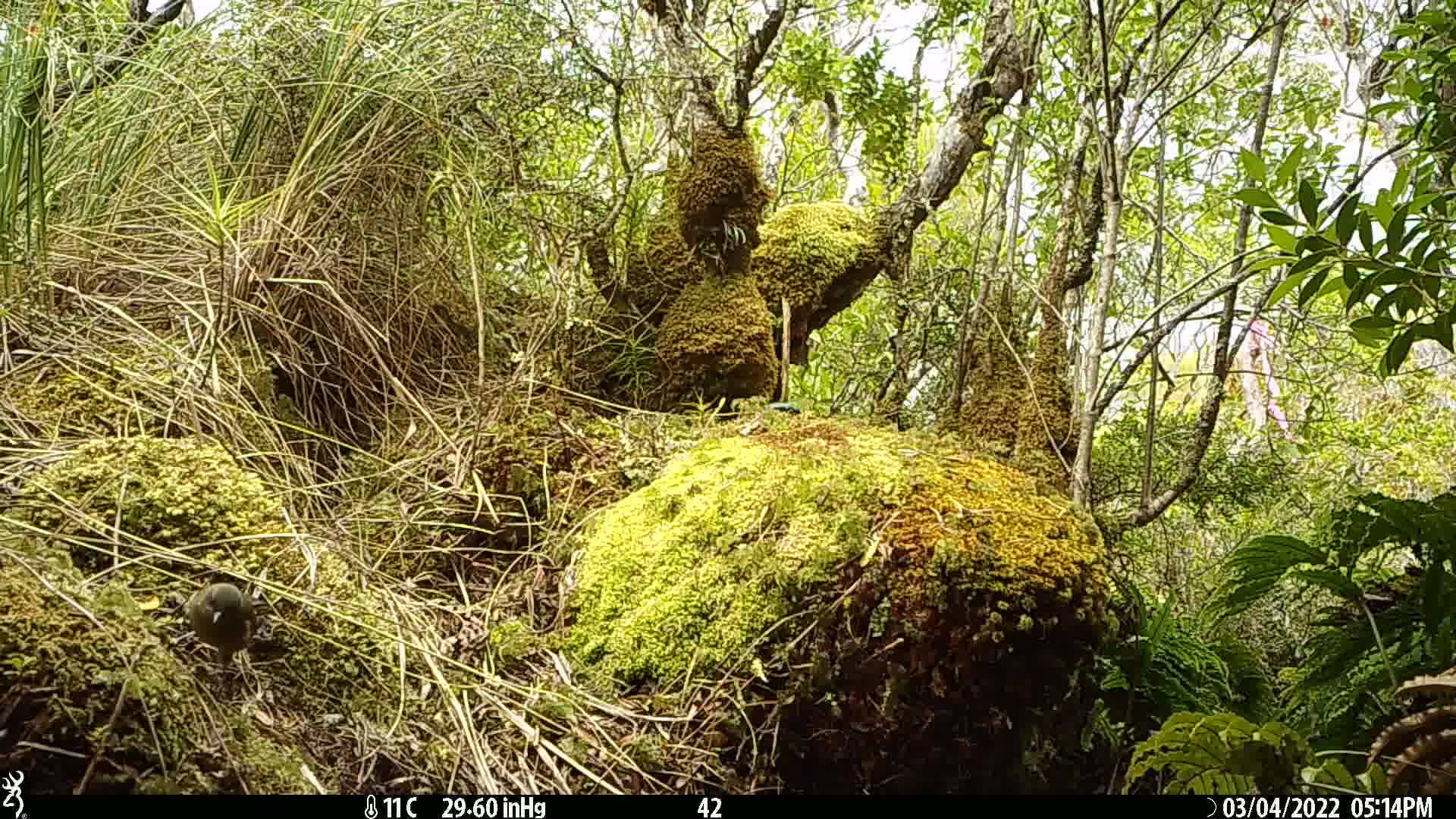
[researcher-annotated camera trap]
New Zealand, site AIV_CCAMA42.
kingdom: Animalia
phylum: Chordata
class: Aves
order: Passeriformes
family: Meliphagidae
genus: Anthornis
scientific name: Anthornis melanura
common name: new zealand bellbird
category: bellbird